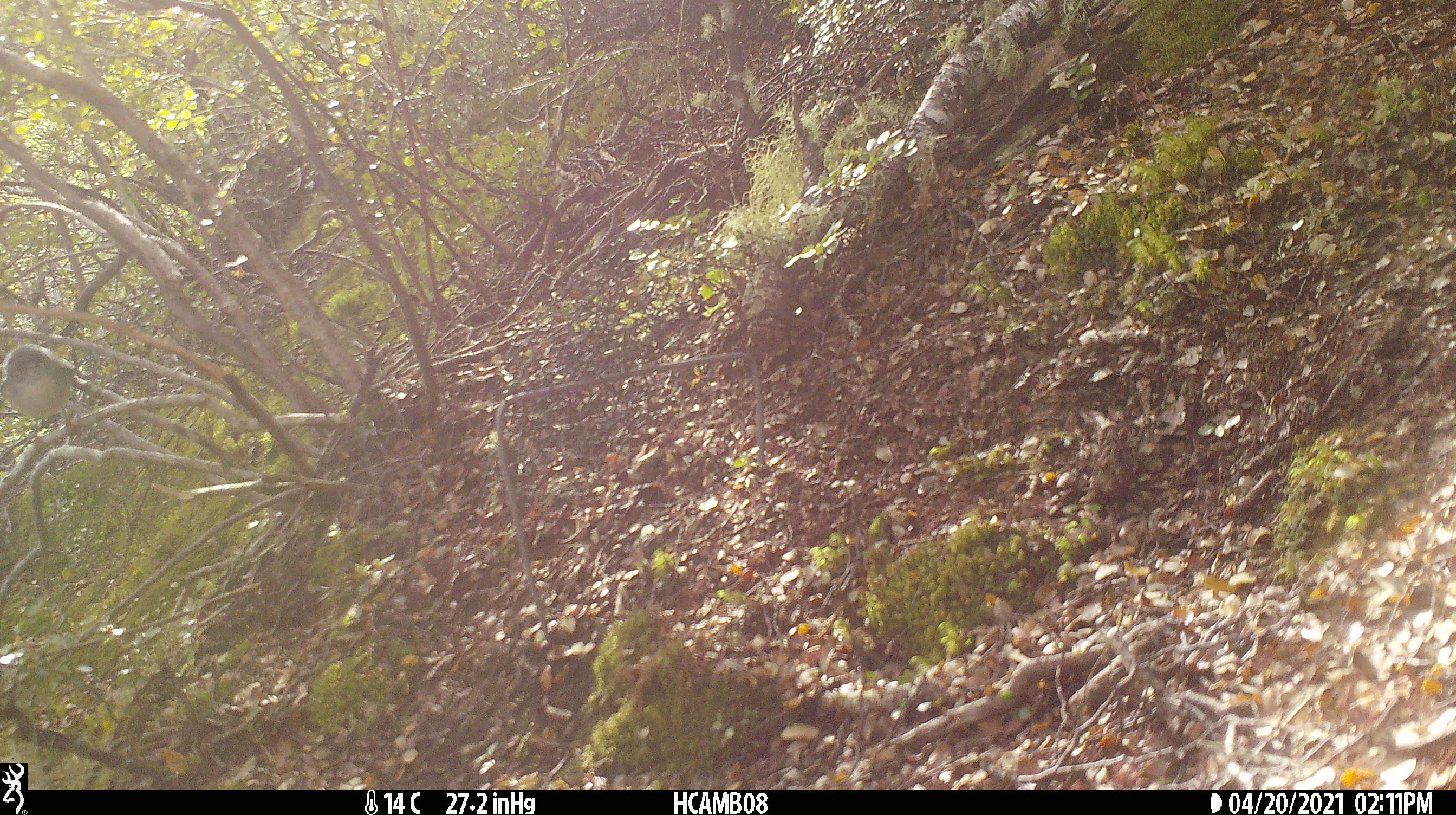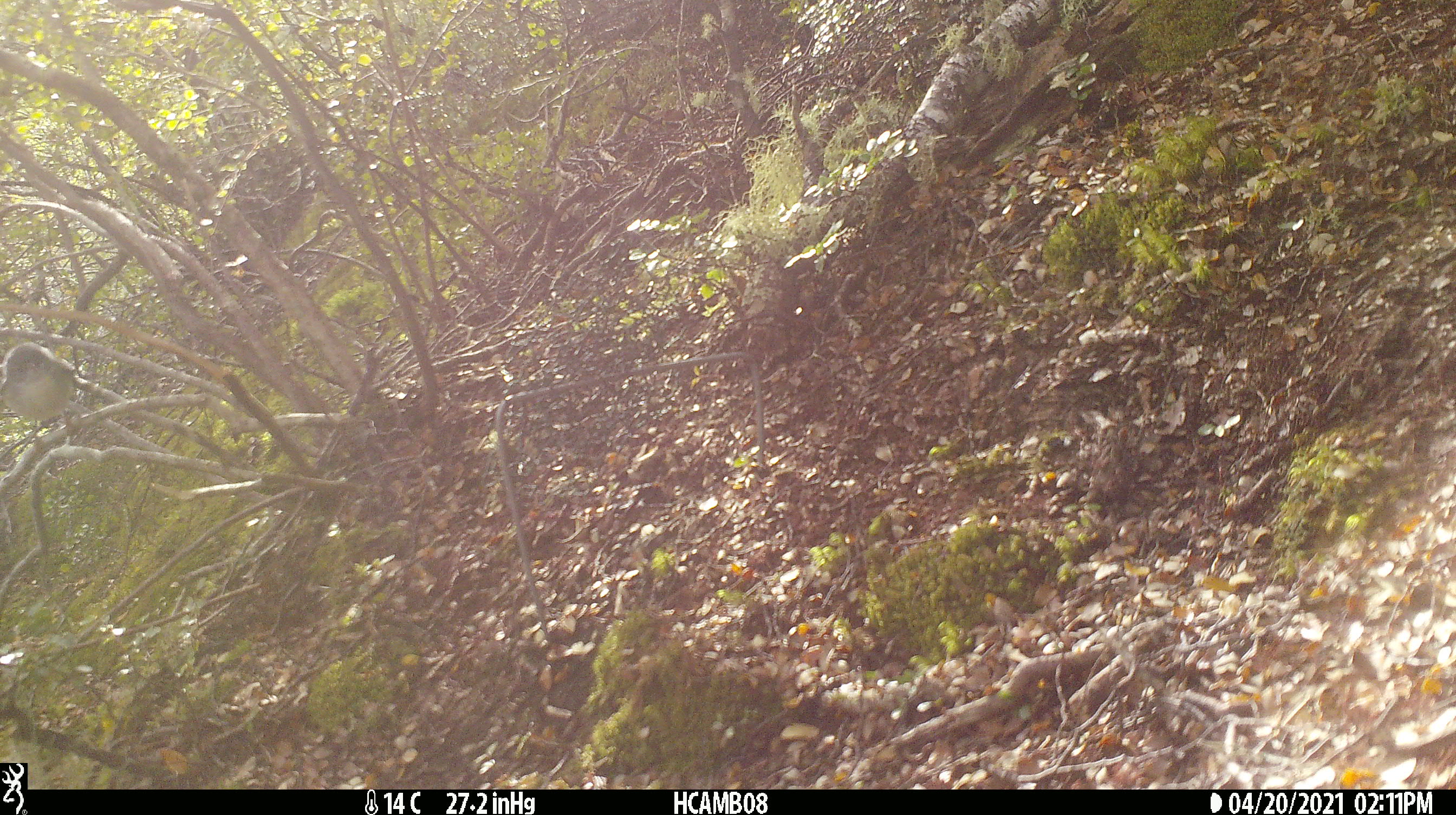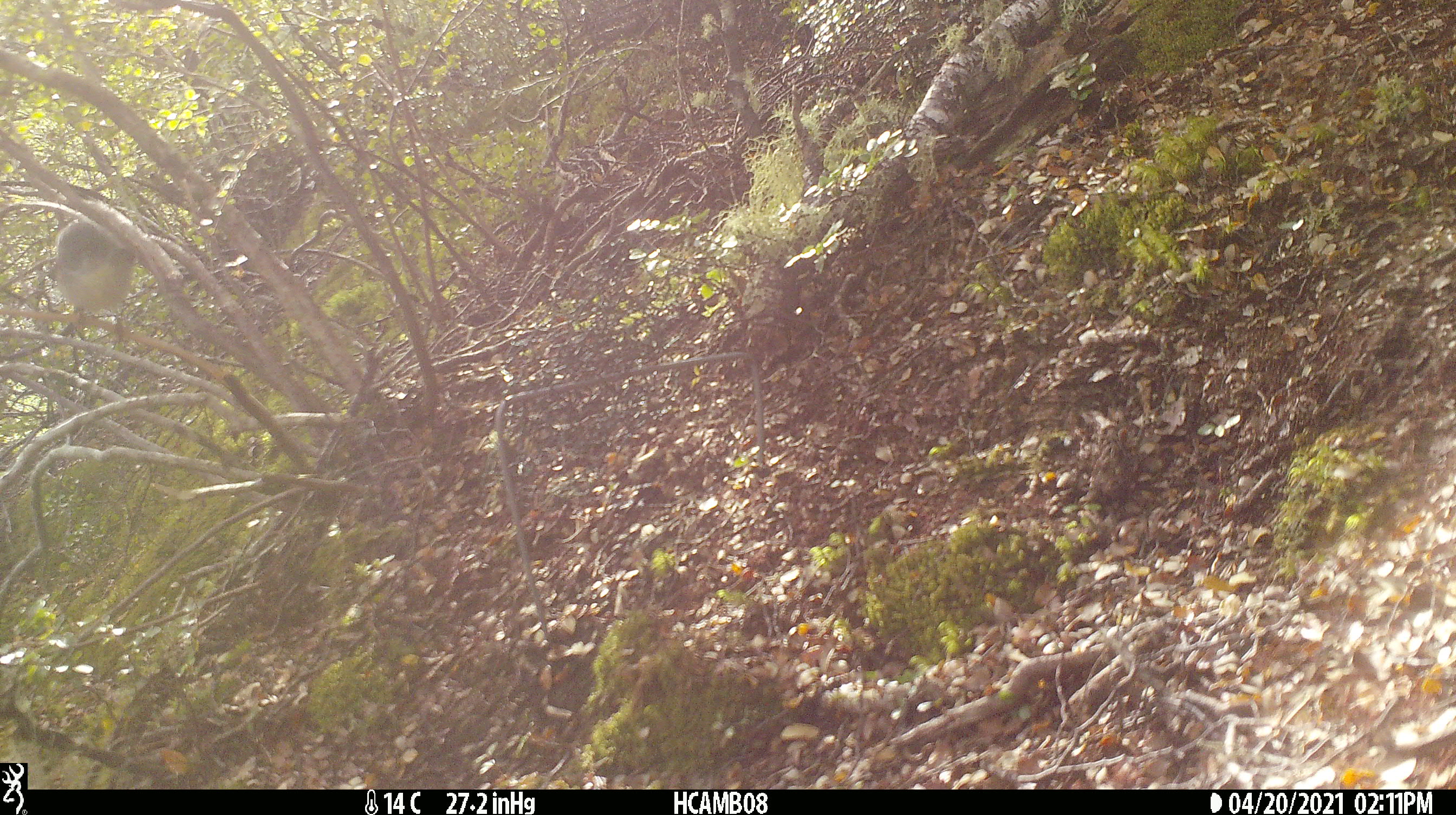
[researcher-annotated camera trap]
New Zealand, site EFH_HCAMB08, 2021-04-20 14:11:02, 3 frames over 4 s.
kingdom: Animalia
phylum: Chordata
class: Aves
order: Passeriformes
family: Petroicidae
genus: Petroica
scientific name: Petroica macrocephala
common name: tomtit